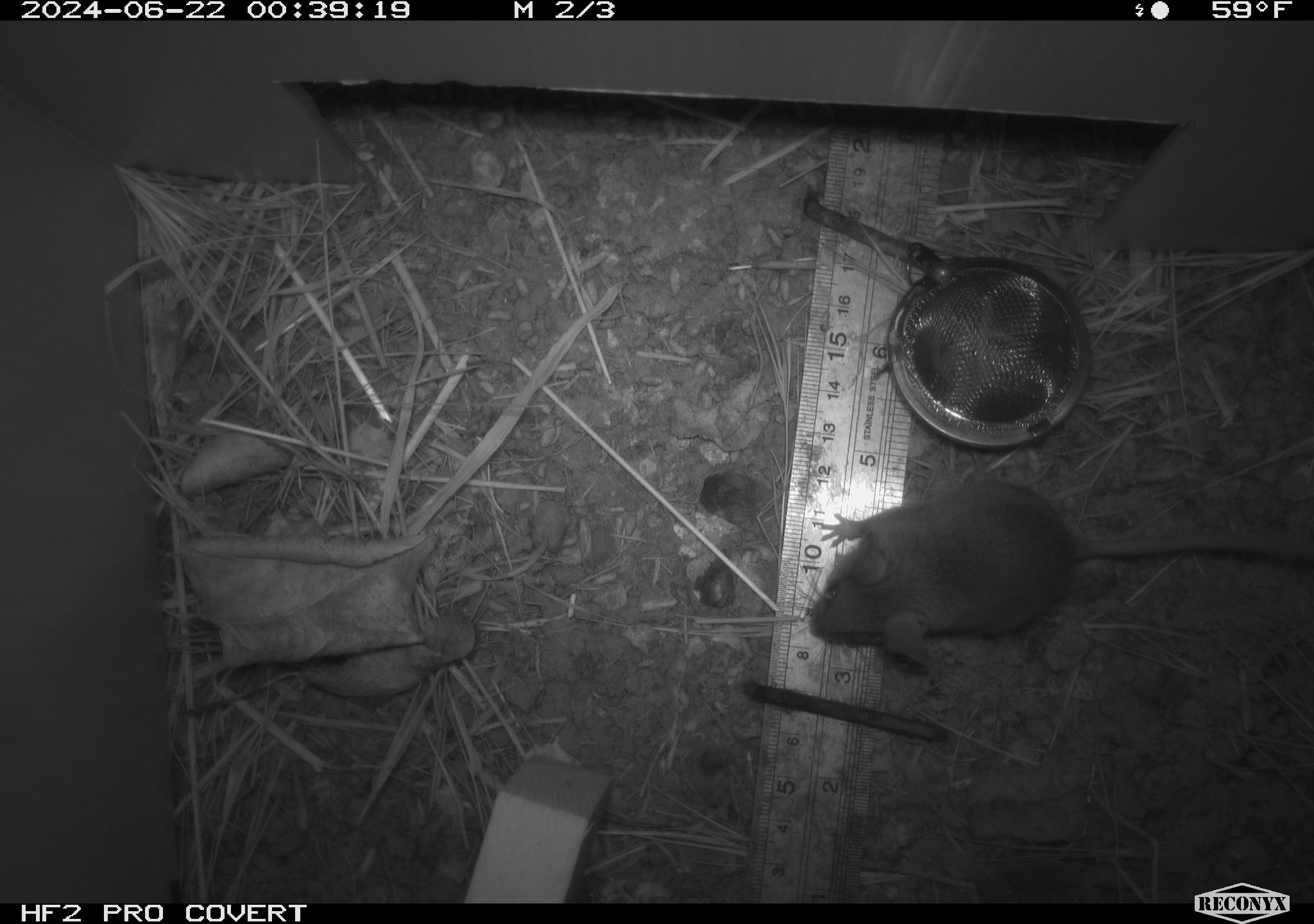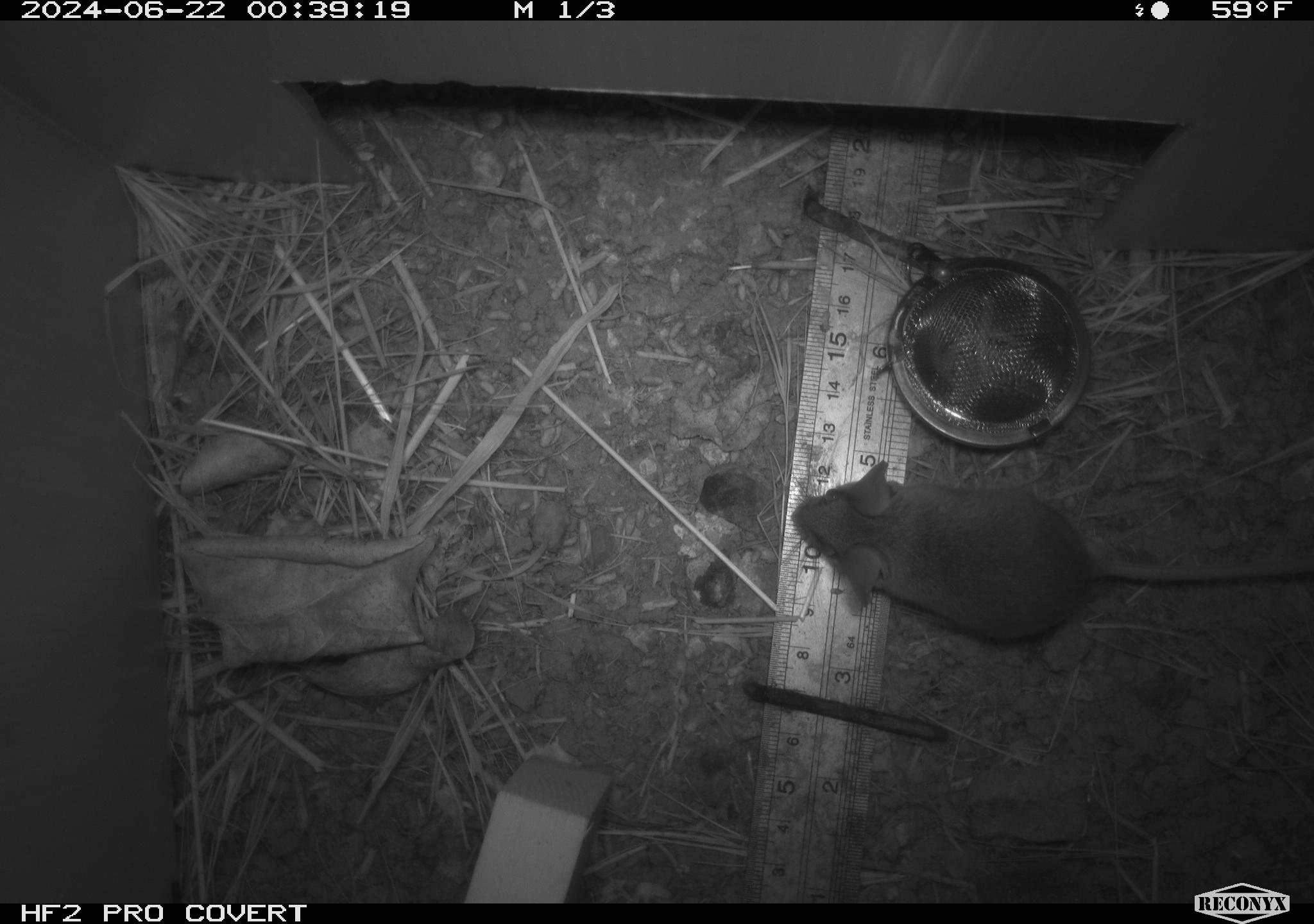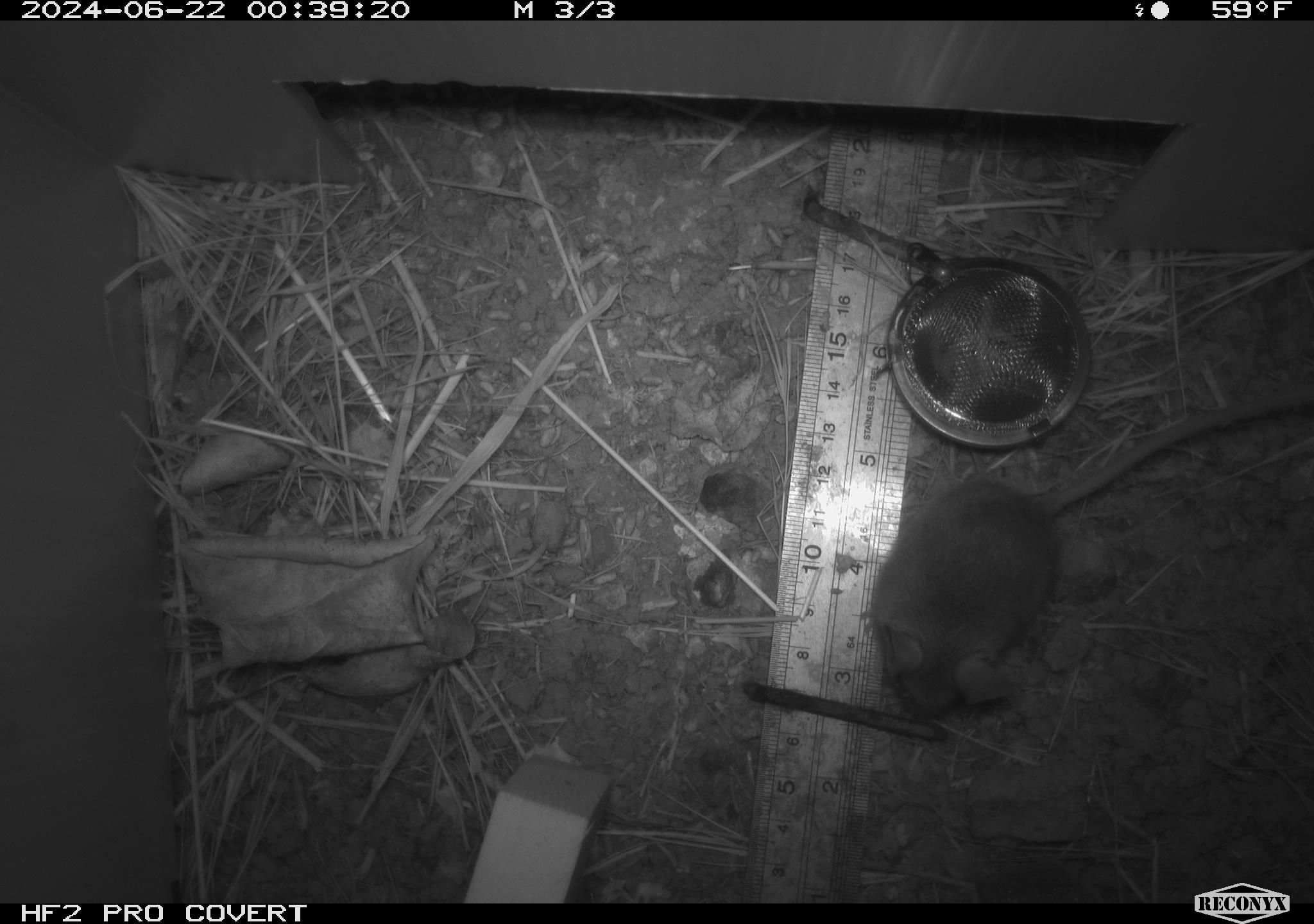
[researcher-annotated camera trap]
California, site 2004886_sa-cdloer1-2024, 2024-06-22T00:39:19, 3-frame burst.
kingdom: Animalia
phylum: Chordata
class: Mammalia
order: Rodentia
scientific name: Rodentia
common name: mouse species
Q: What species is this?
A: Mouse species (Rodentia).